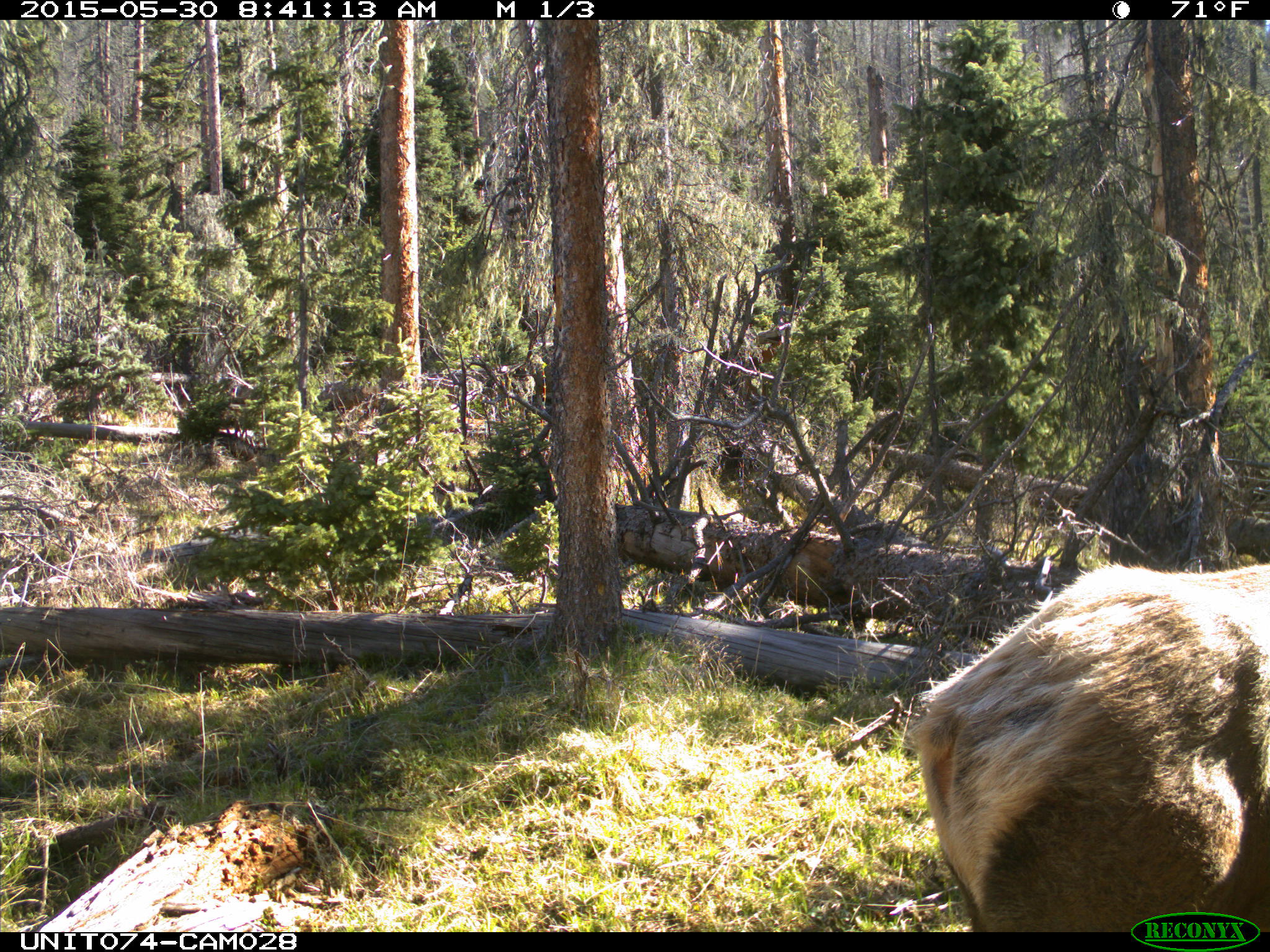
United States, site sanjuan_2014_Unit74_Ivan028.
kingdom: Animalia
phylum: Chordata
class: Mammalia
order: Artiodactyla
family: Cervidae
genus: Cervus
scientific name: Cervus elaphus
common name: red deer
Cervus elaphus (red deer).